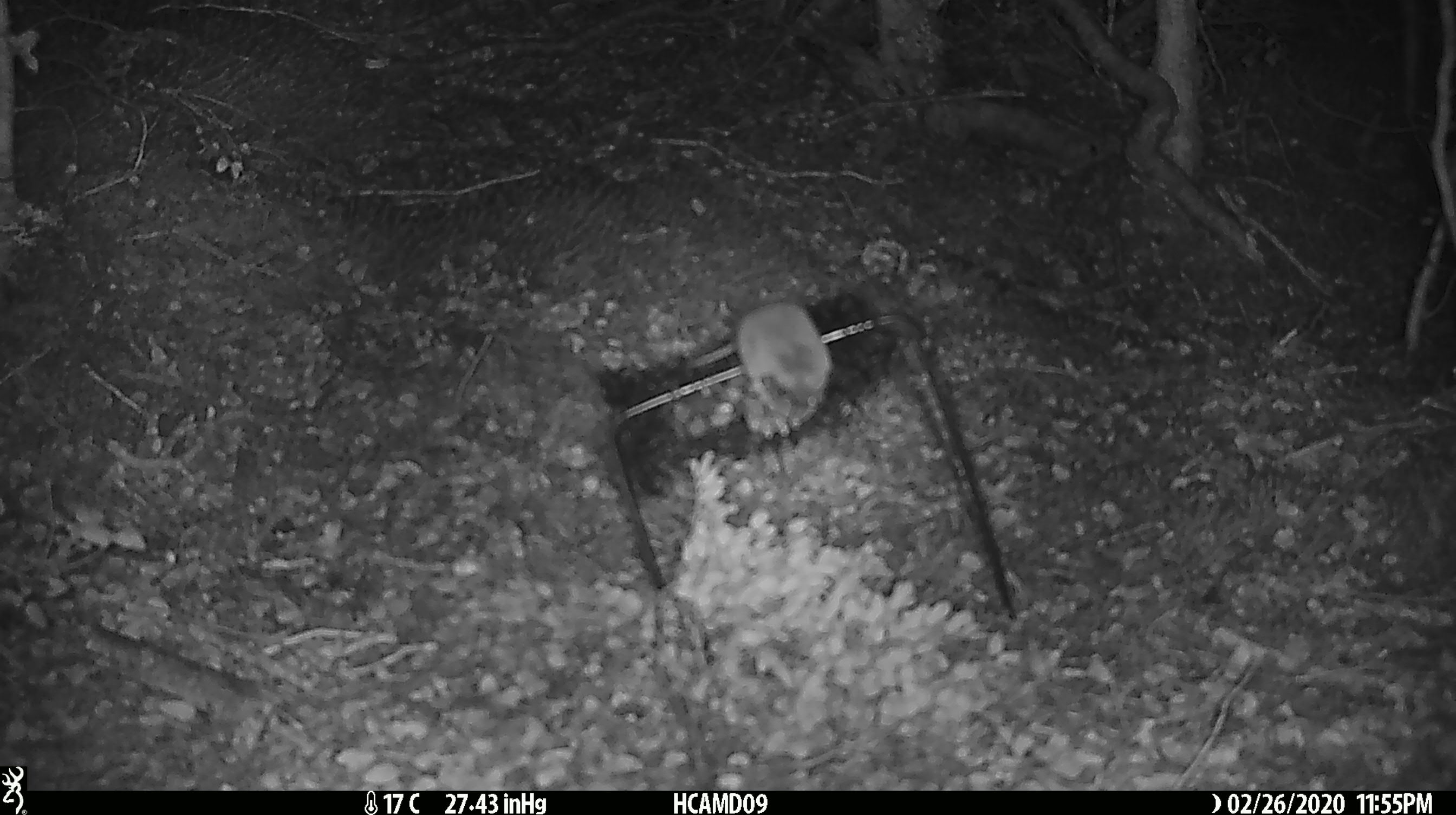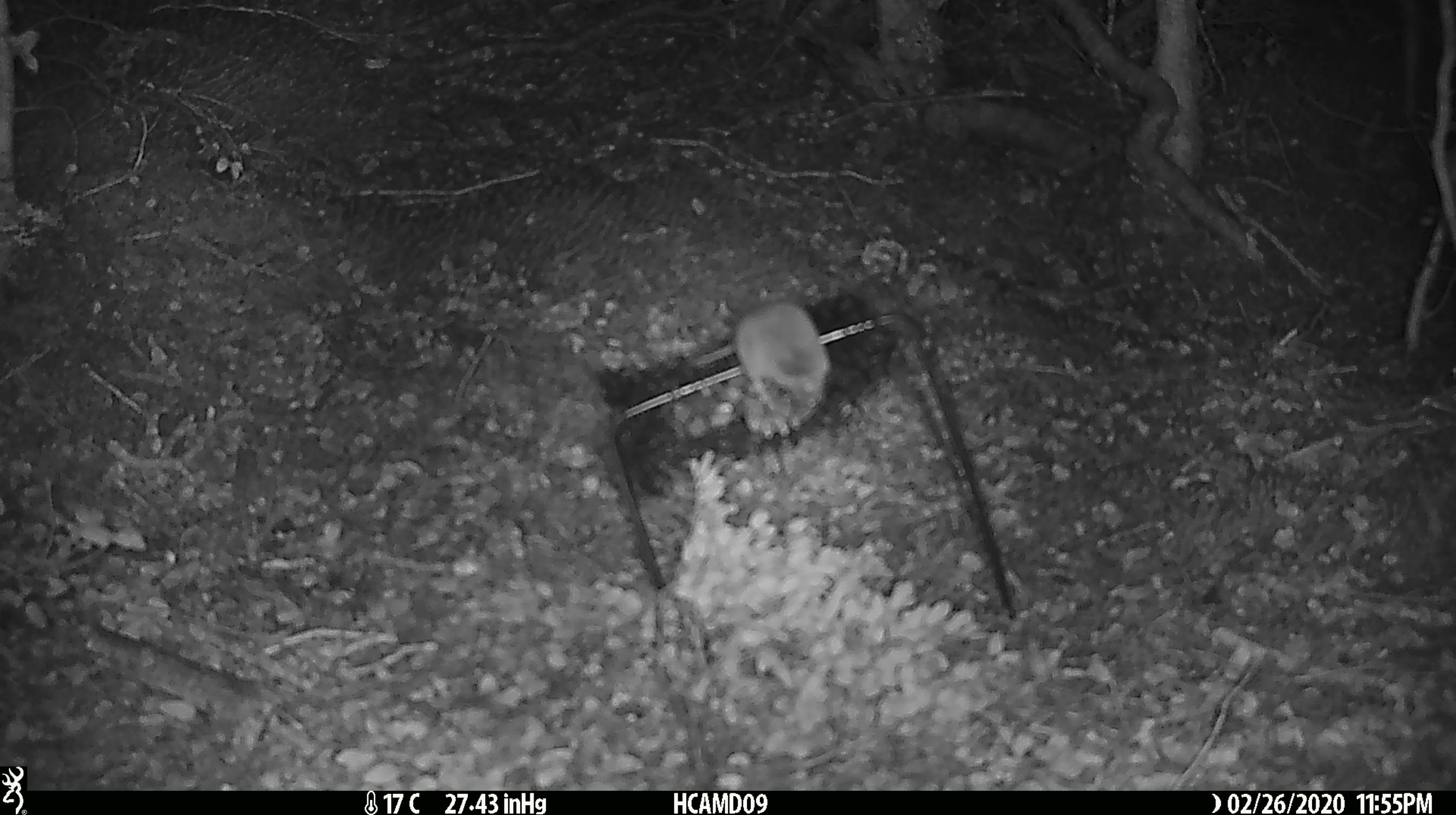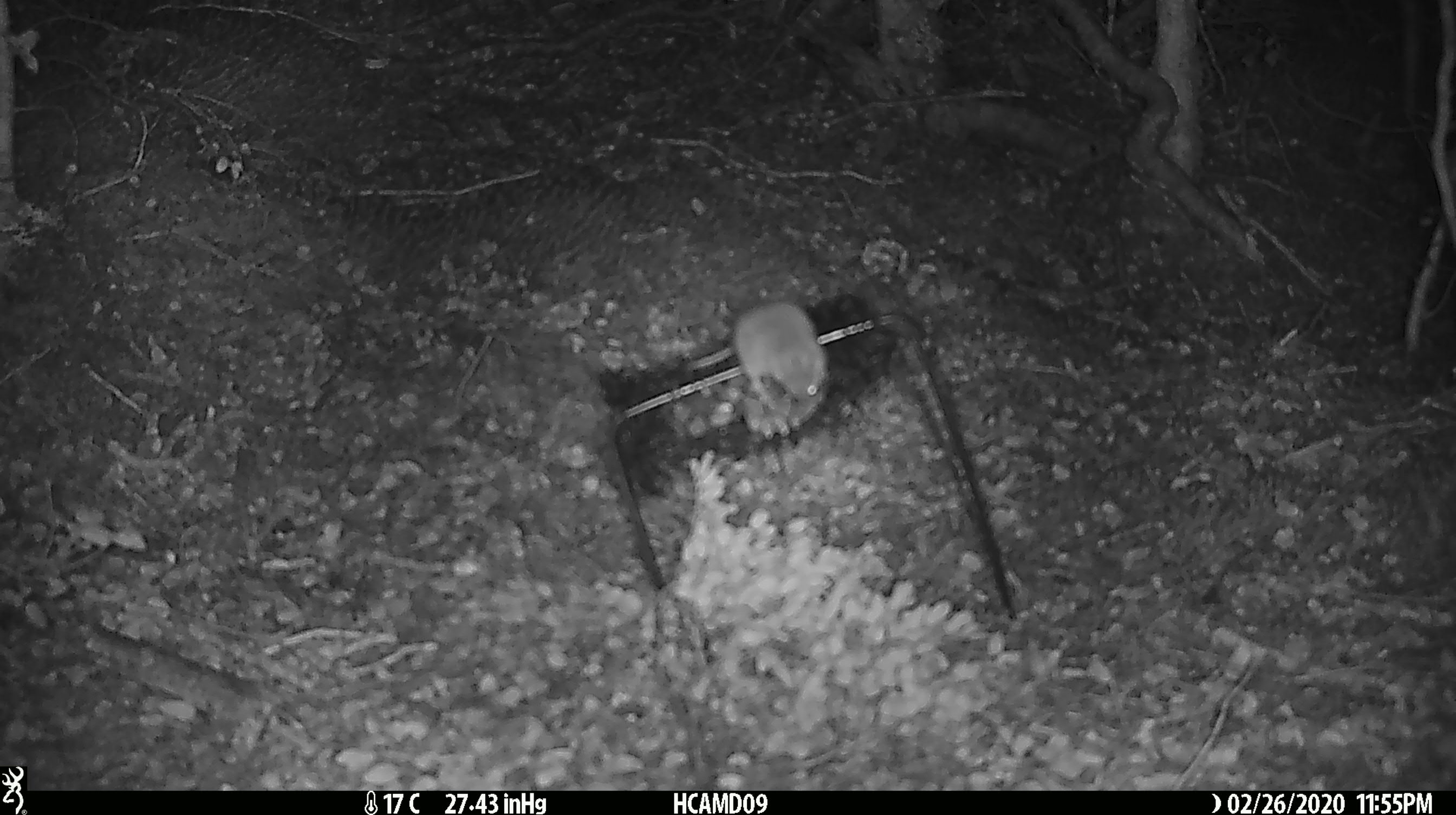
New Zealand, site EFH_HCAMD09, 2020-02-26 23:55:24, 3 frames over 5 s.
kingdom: Animalia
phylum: Chordata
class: Mammalia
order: Rodentia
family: Muridae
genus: Mus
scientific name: Mus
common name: mouse